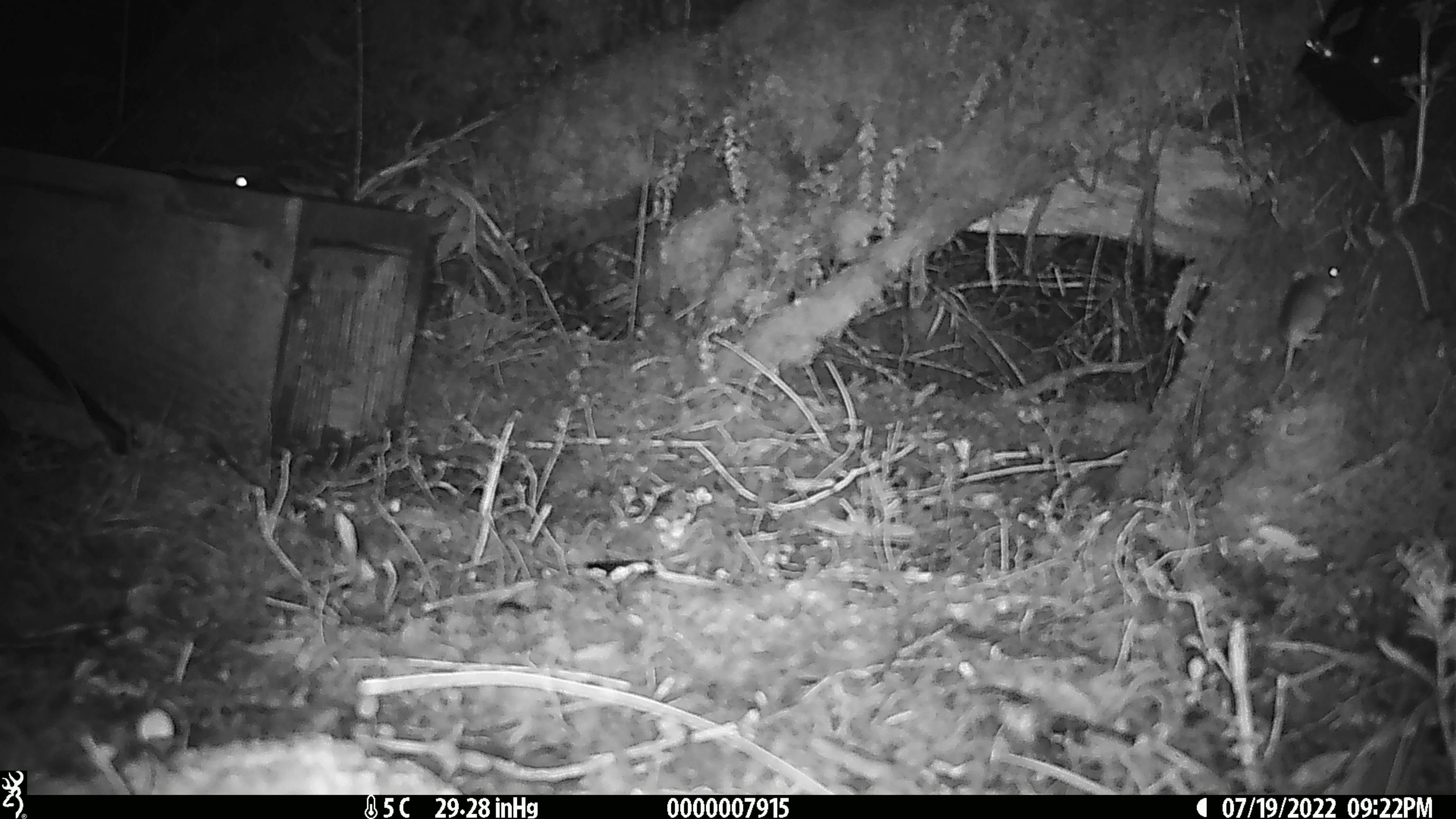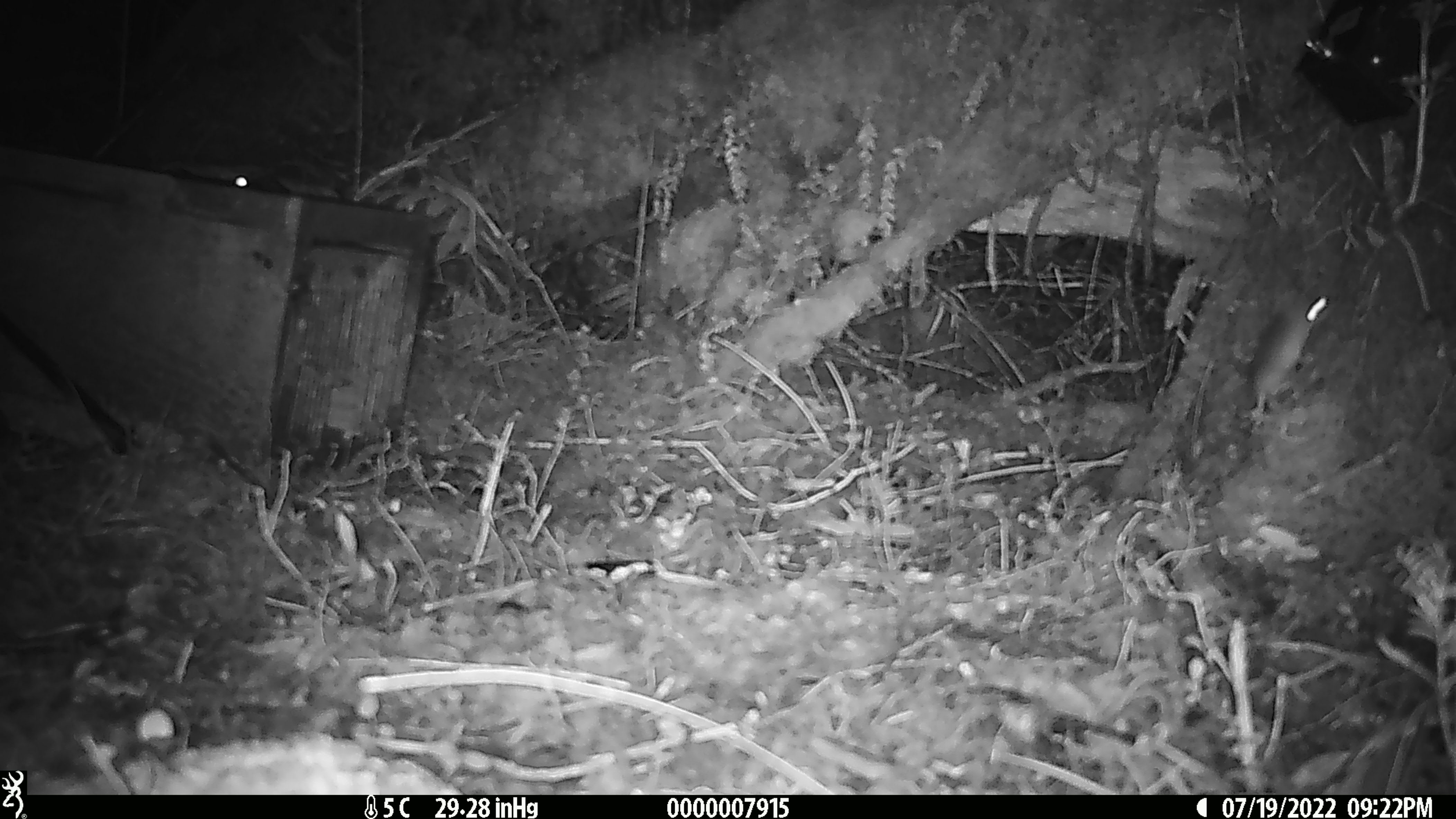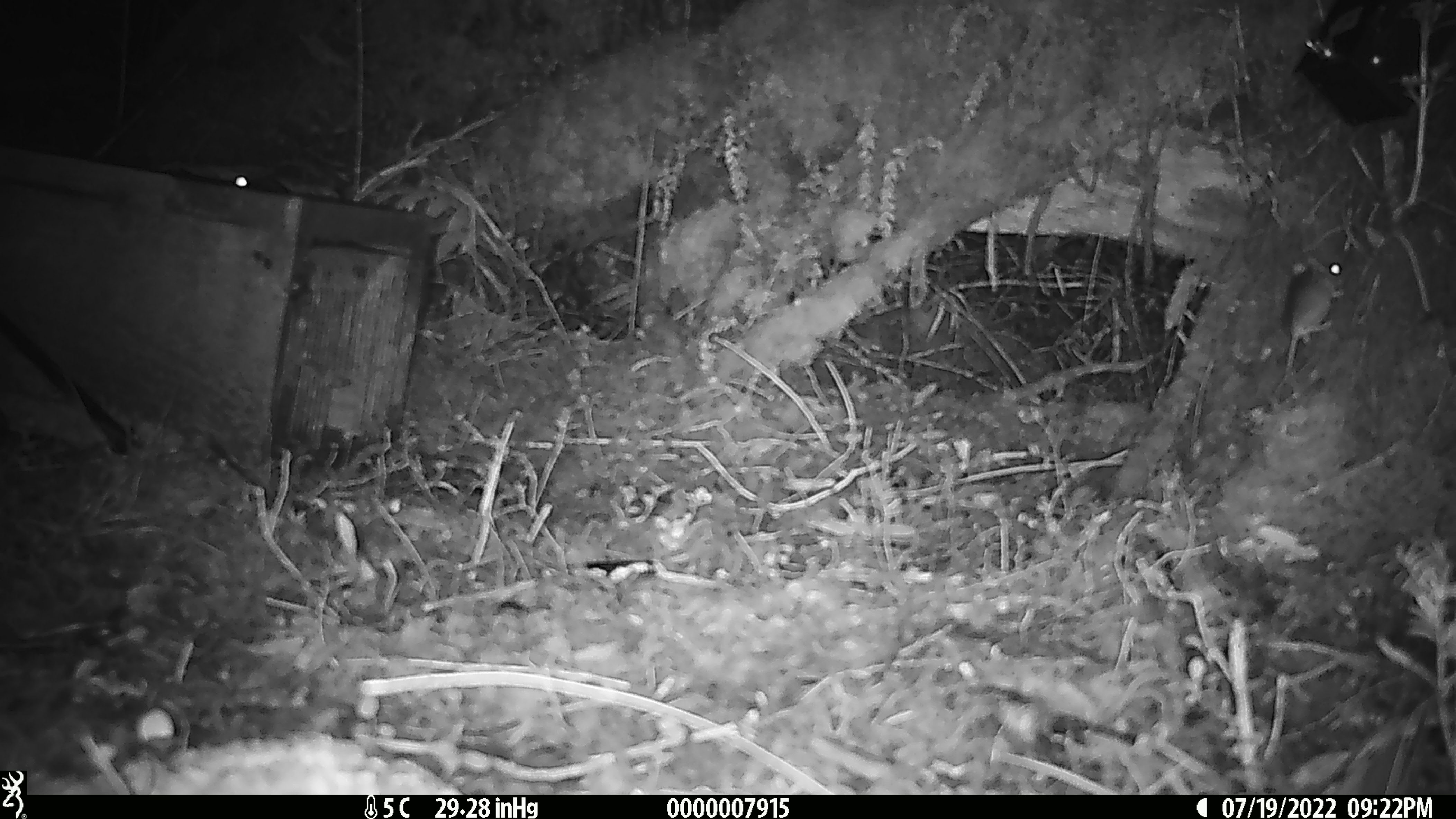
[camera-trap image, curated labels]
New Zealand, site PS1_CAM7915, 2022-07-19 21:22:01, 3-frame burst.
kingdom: Animalia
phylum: Chordata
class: Mammalia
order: Rodentia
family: Muridae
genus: Mus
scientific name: Mus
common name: mouse